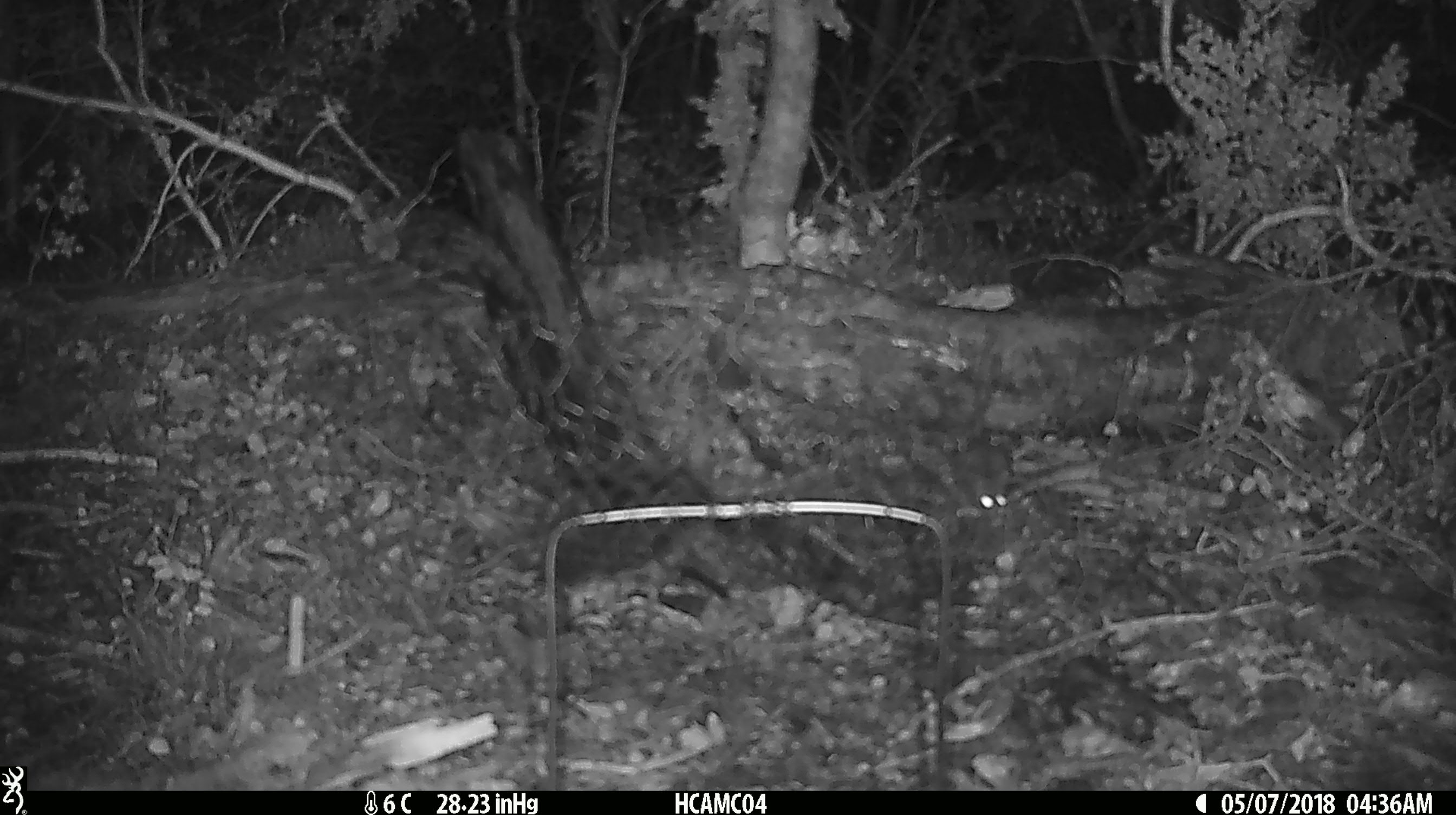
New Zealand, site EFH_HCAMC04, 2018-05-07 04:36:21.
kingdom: Animalia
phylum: Chordata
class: Mammalia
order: Rodentia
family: Muridae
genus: Mus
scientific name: Mus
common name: mouse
Mouse (Mus).